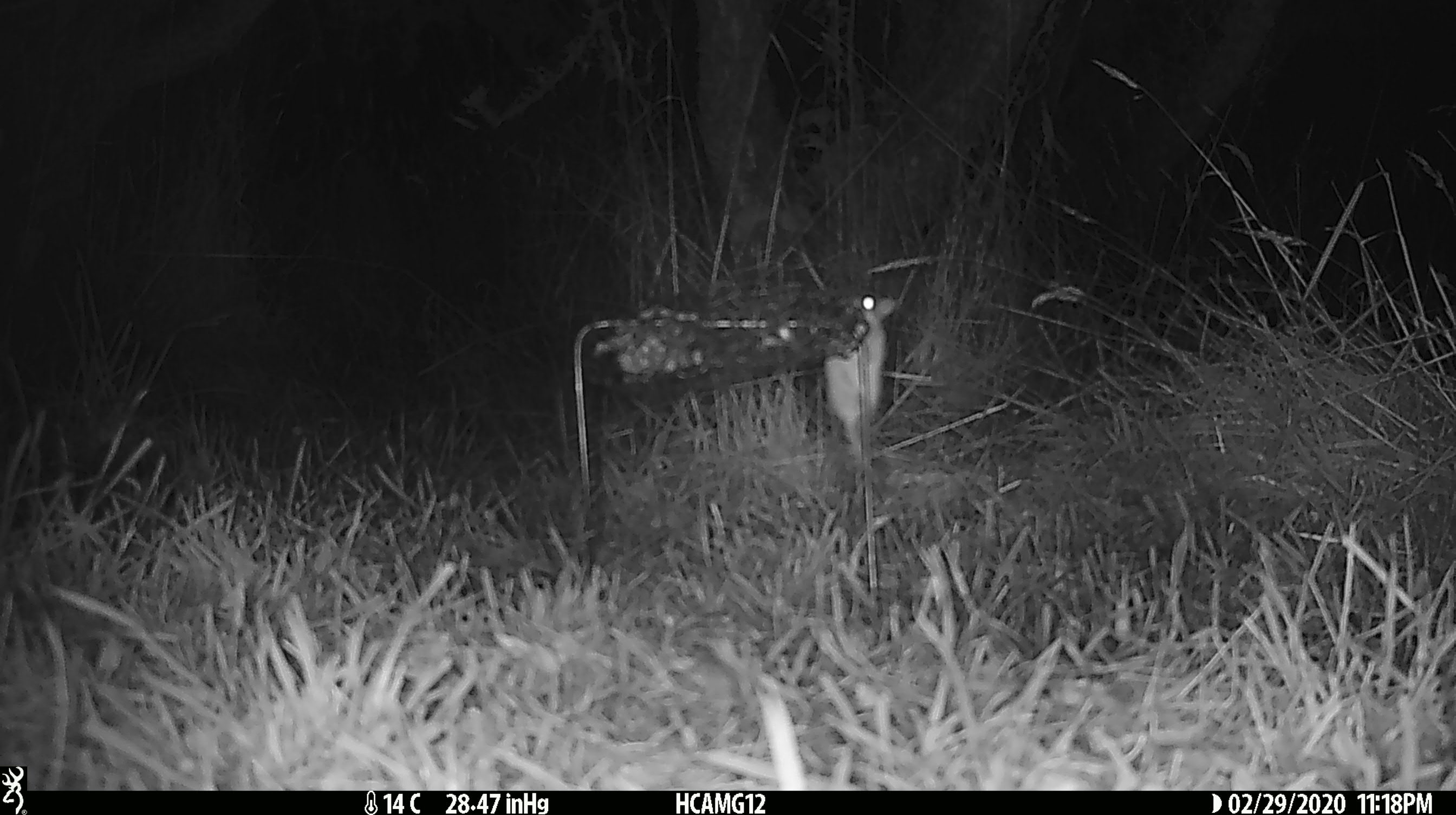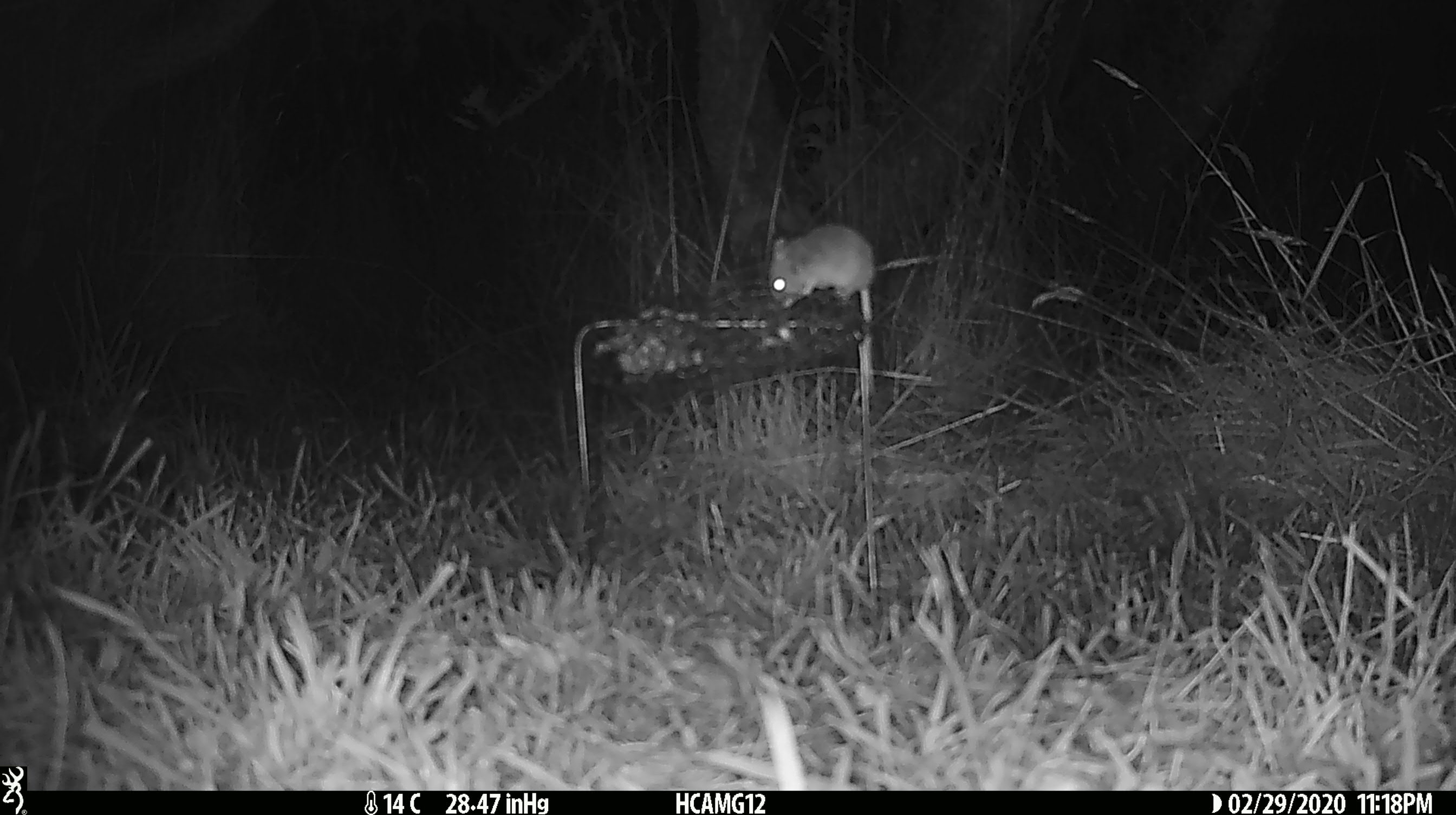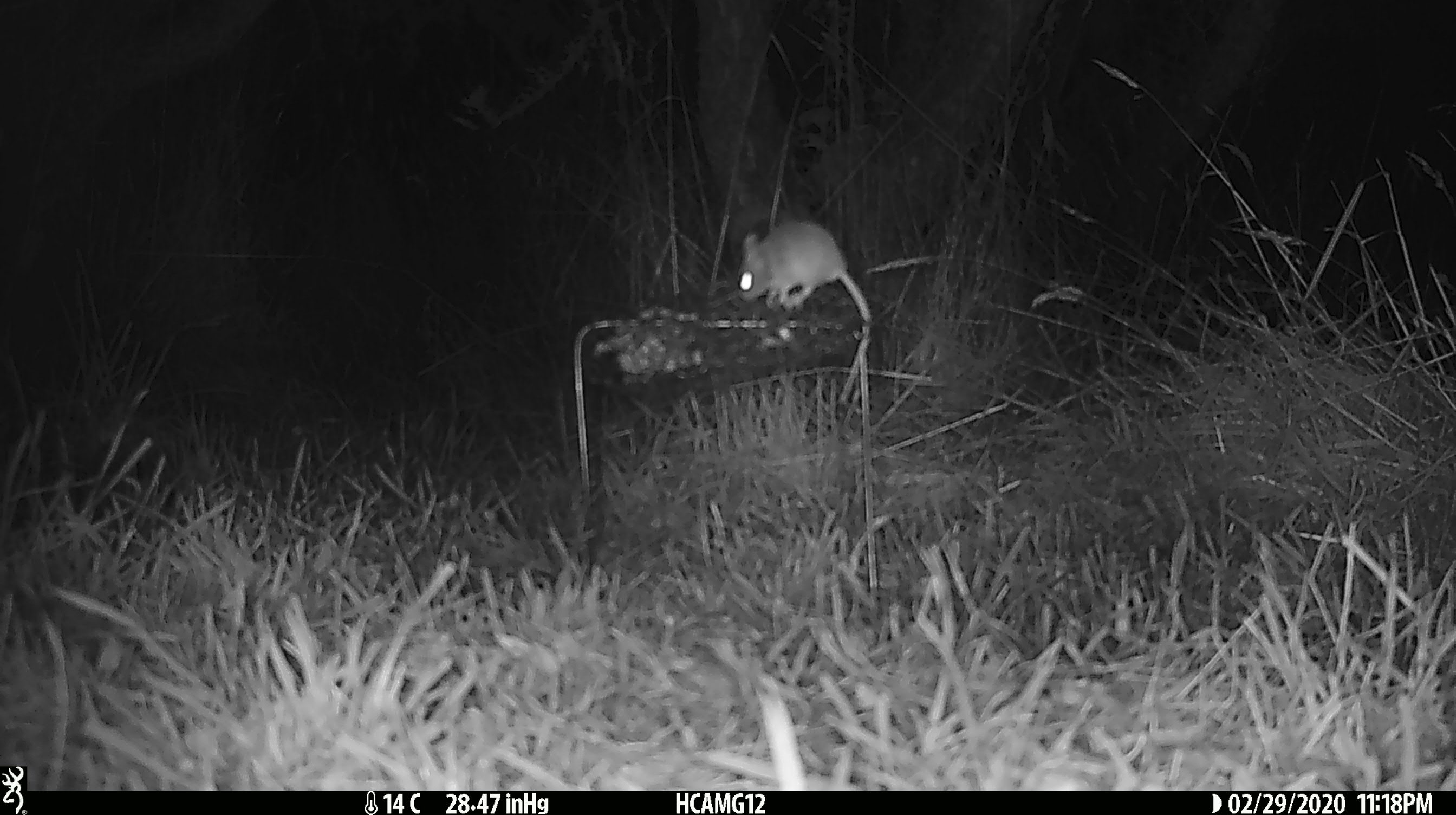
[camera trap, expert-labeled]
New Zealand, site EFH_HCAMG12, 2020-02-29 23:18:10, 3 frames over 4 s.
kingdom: Animalia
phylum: Chordata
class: Mammalia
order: Rodentia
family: Muridae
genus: Mus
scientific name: Mus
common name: mouse